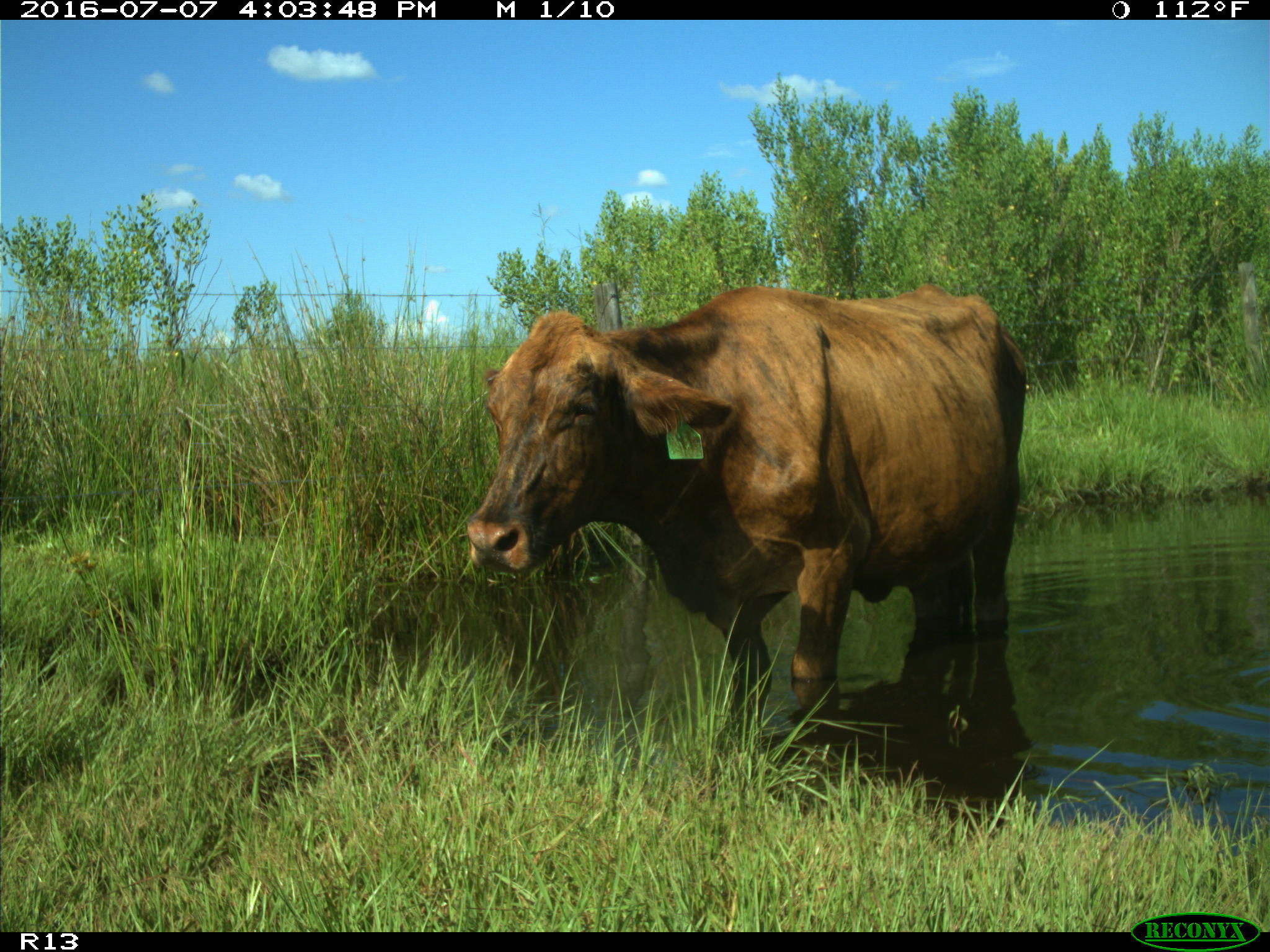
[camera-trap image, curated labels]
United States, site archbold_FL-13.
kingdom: Animalia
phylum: Chordata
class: Mammalia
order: Artiodactyla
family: Bovidae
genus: Bos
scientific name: Bos taurus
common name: domestic cow